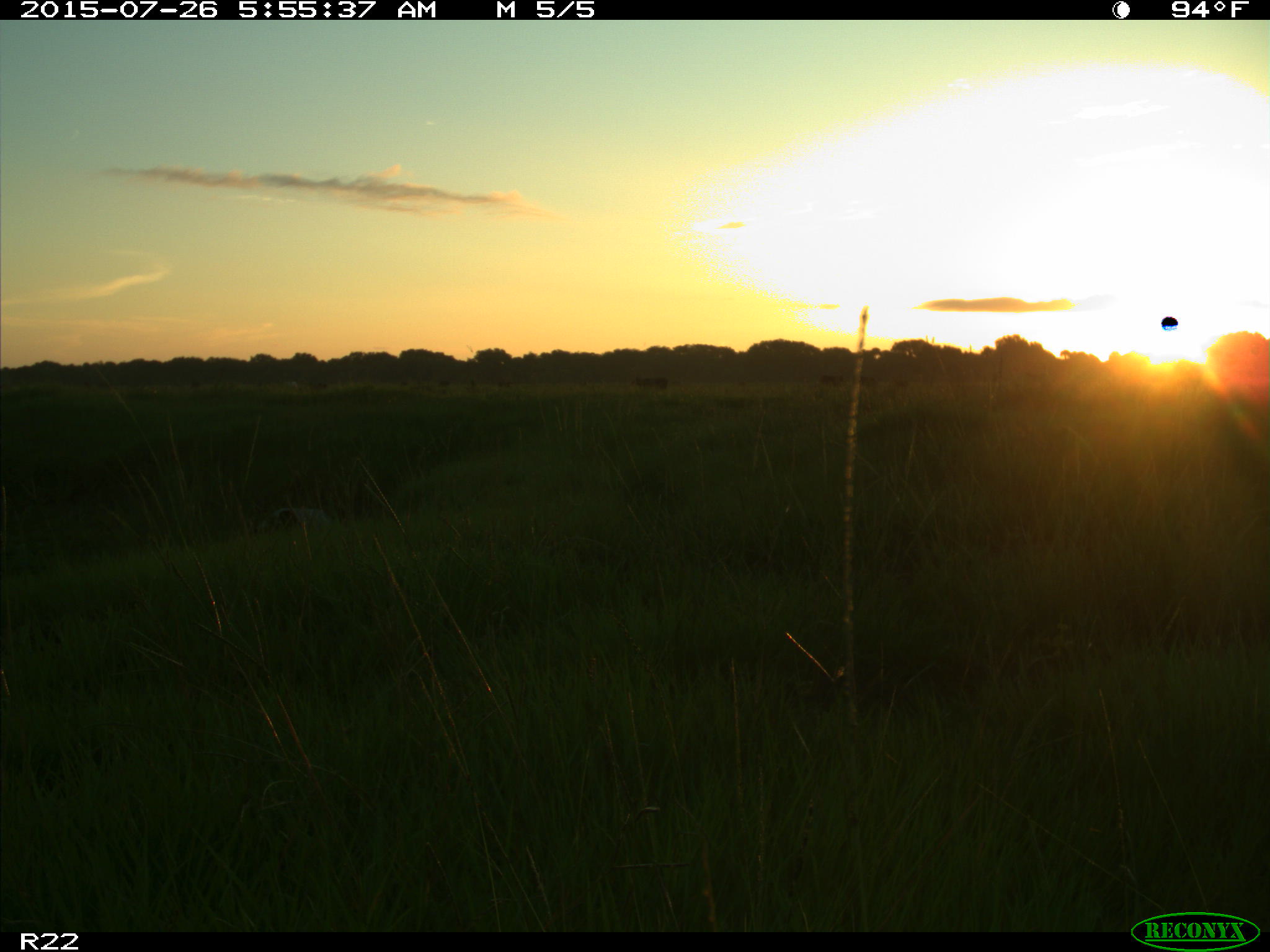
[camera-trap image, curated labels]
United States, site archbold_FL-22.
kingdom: Animalia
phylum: Chordata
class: Mammalia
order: Artiodactyla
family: Bovidae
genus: Bos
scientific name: Bos taurus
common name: domestic cow